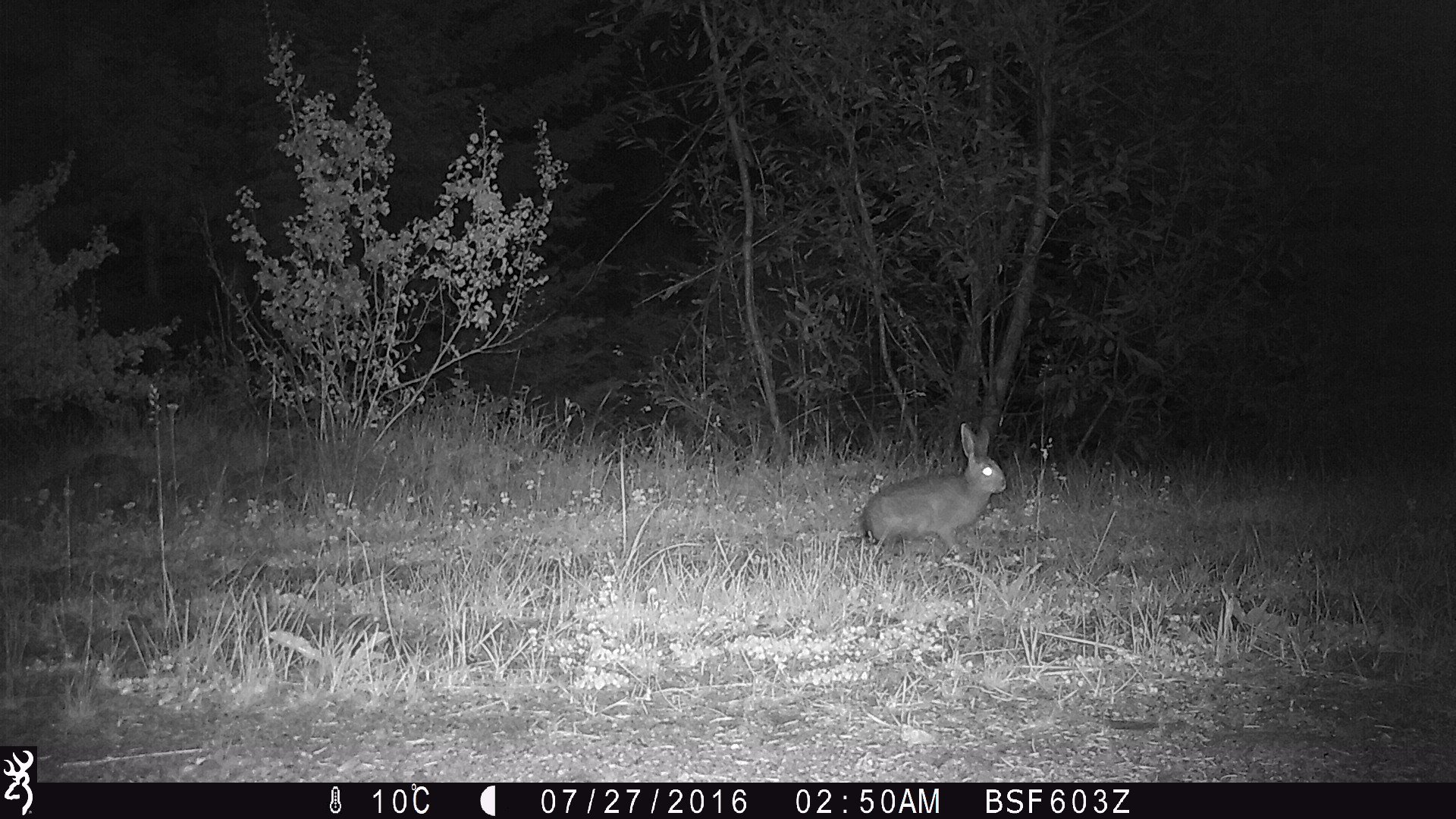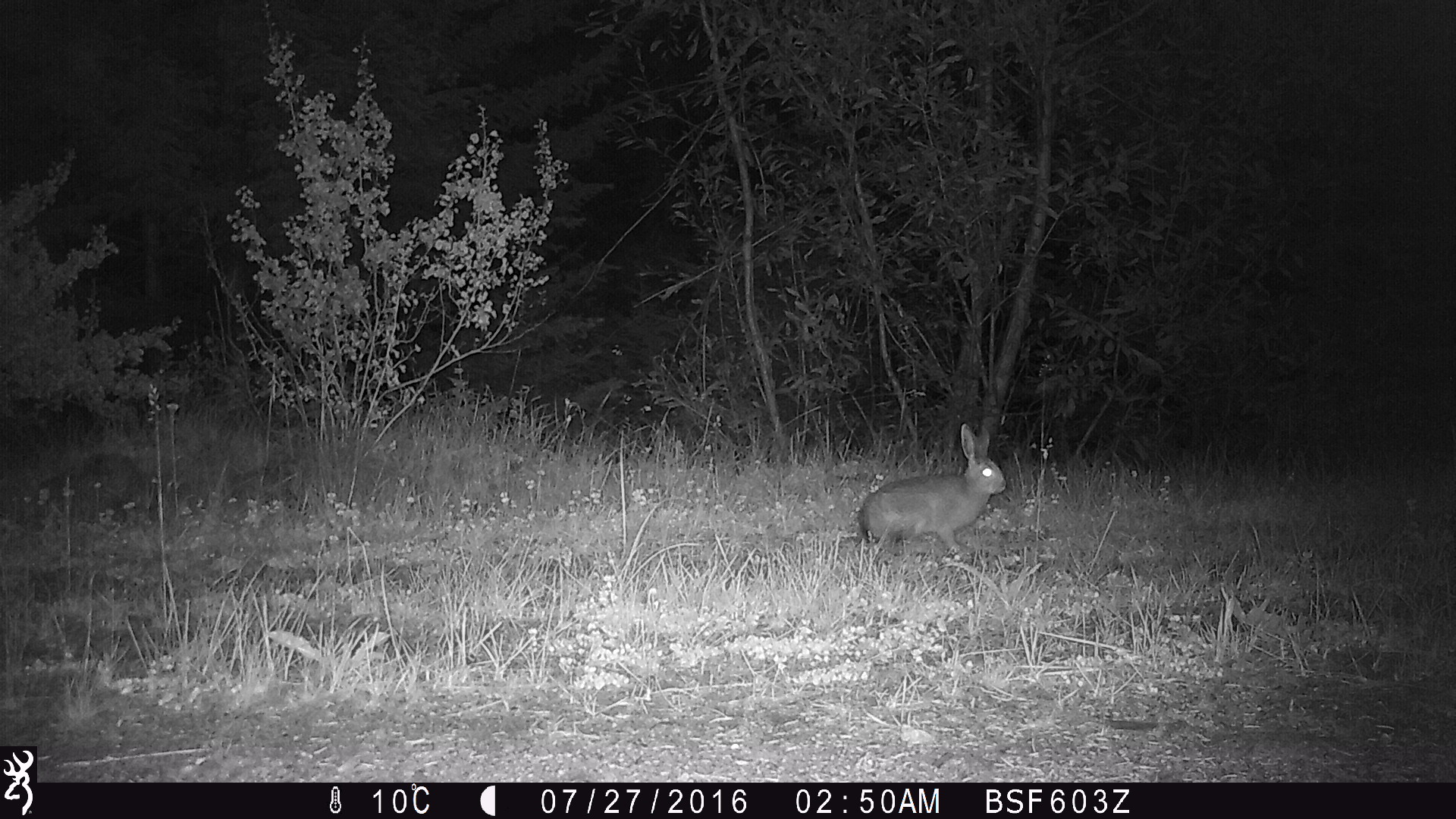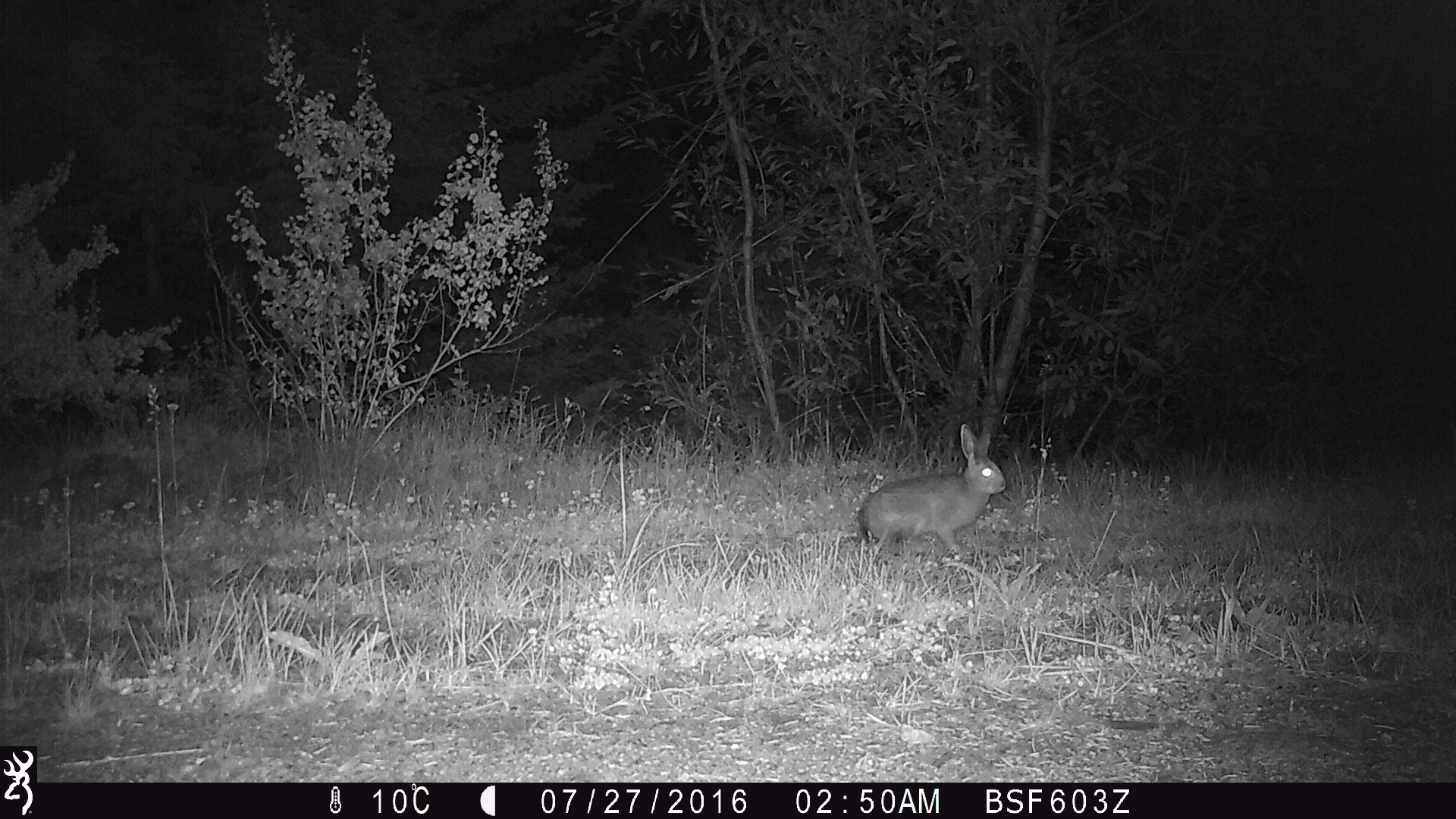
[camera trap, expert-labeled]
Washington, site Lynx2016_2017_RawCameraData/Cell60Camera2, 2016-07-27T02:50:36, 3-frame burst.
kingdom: Animalia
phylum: Chordata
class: Mammalia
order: Lagomorpha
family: Leporidae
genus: Lepus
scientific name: Lepus americanus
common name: snowshoe hare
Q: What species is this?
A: Lepus americanus (snowshoe hare).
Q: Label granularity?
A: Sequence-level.